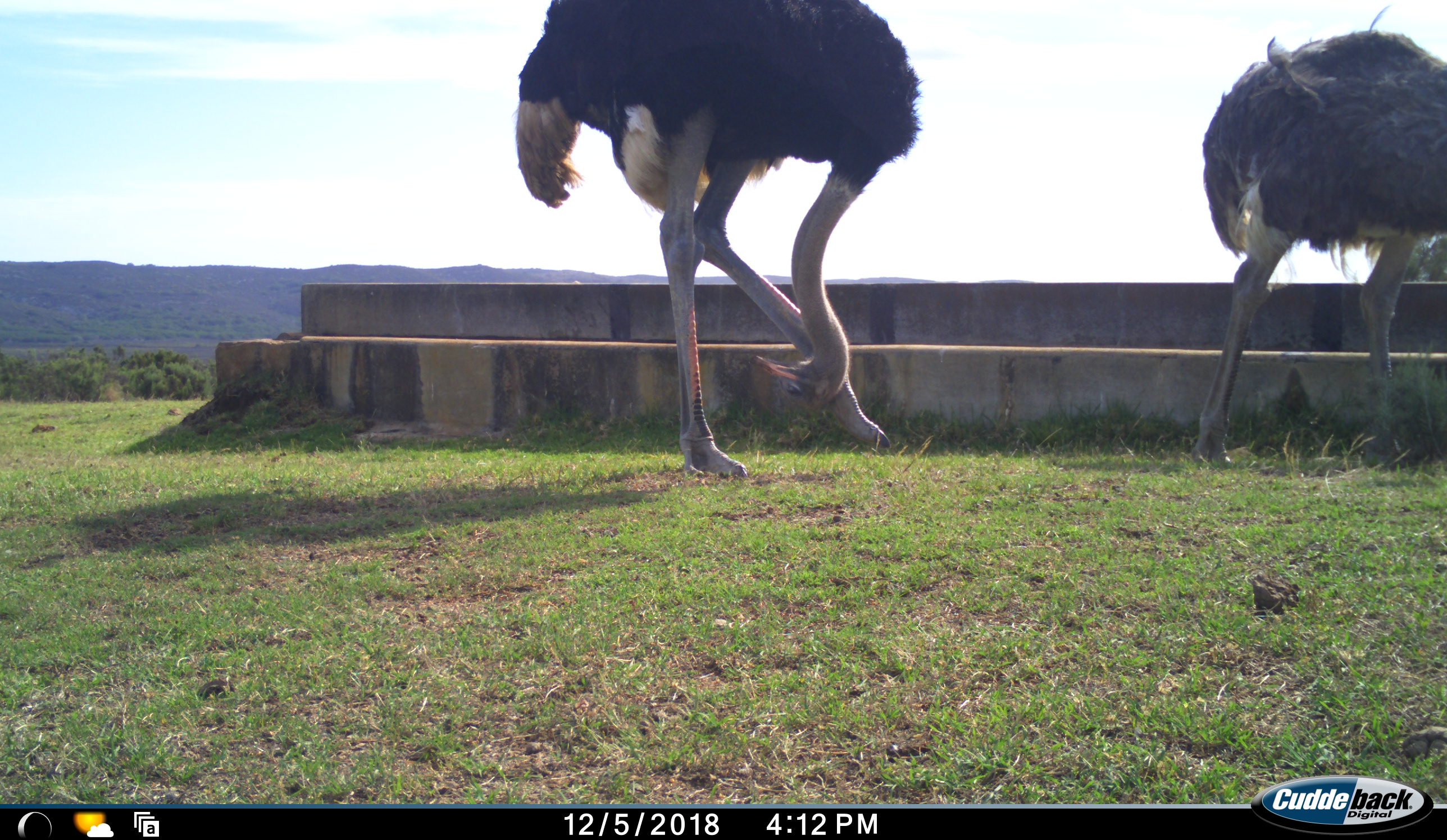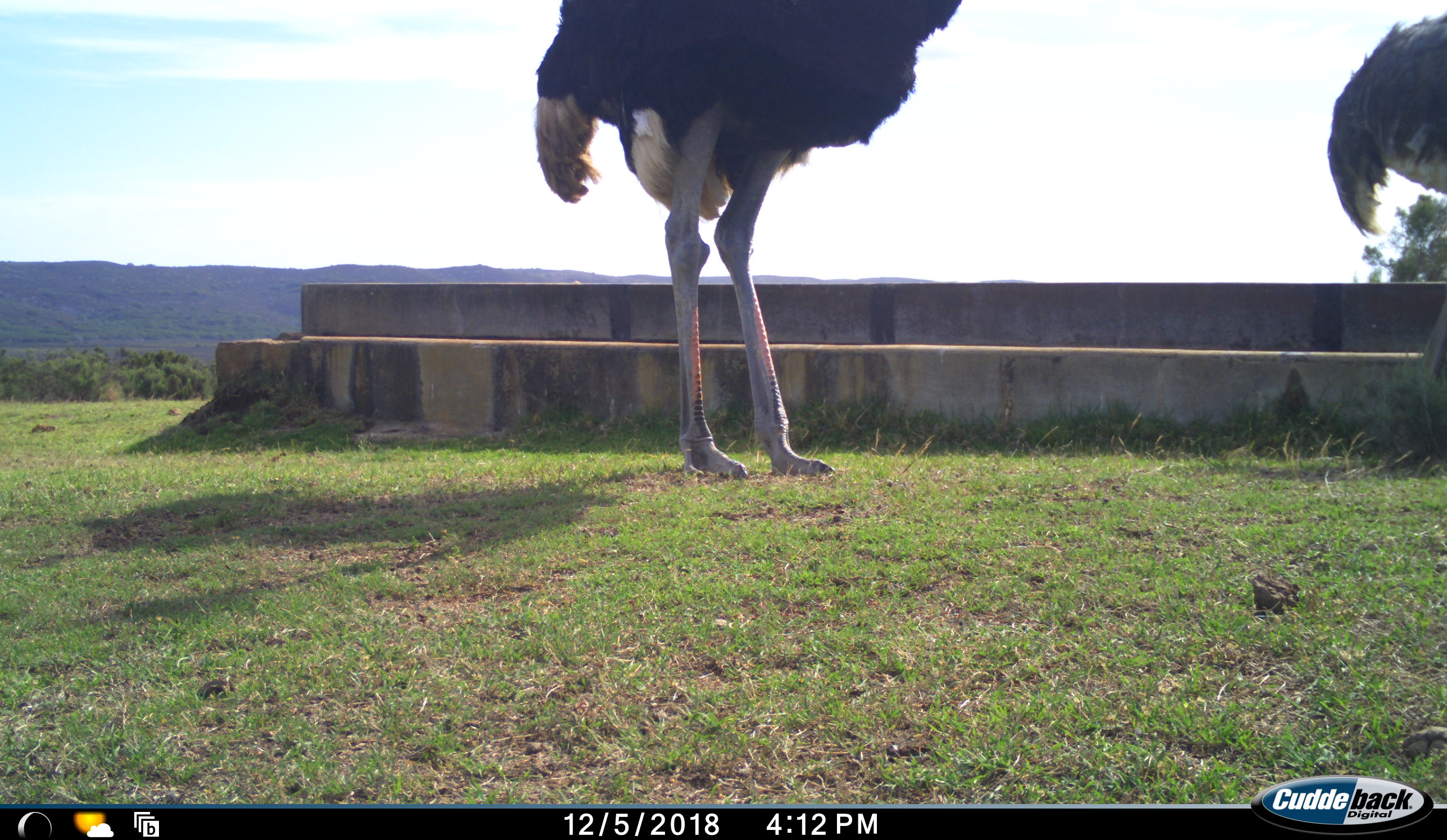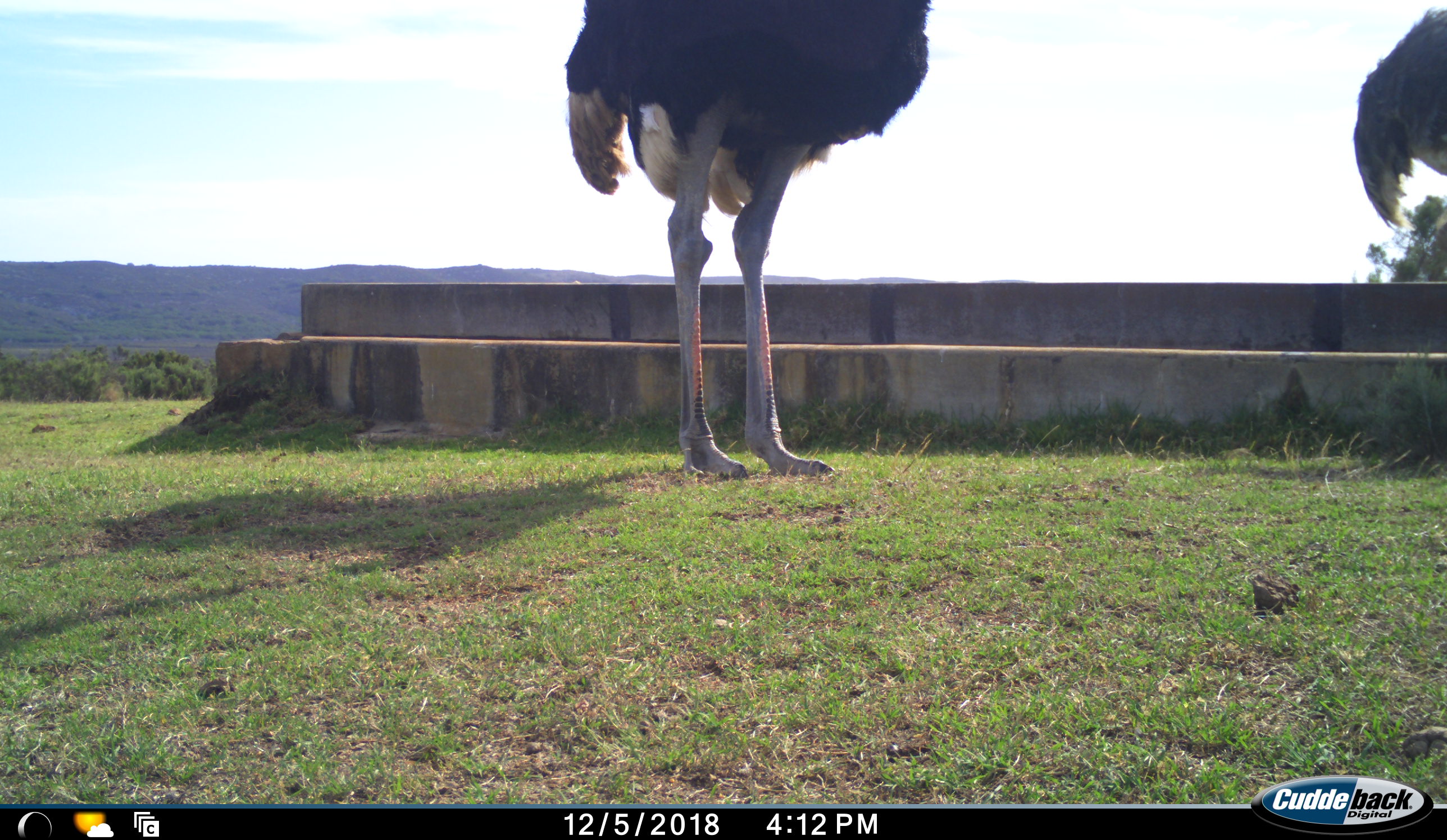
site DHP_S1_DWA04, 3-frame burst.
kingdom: Animalia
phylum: Chordata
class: Aves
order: Struthioniformes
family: Struthionidae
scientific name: Struthionidae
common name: ostrich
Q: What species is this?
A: Ostrich (Struthionidae).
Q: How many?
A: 2.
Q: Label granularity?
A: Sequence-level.